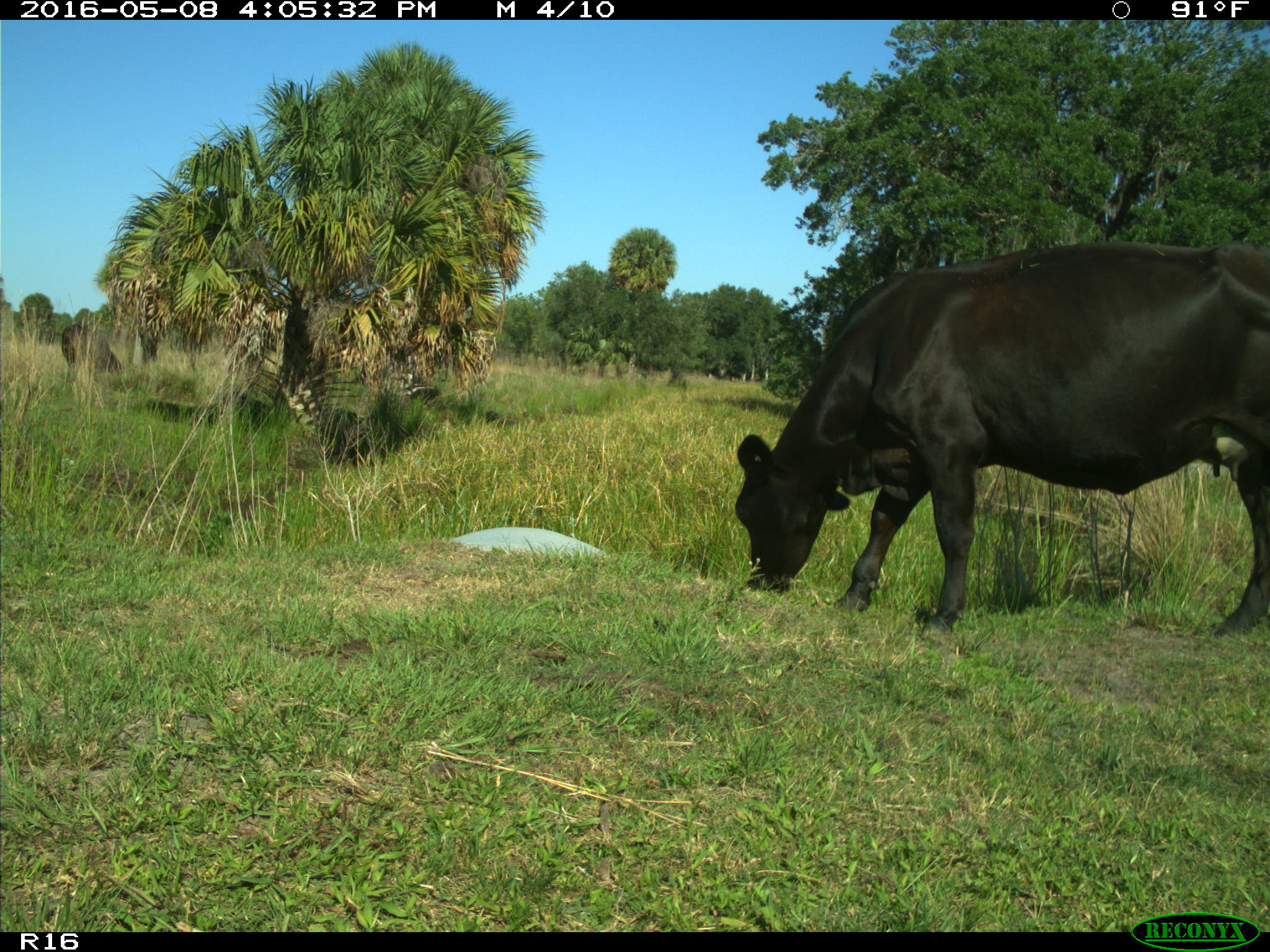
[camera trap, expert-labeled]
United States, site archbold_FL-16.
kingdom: Animalia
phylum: Chordata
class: Mammalia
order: Artiodactyla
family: Bovidae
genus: Bos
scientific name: Bos taurus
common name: domestic cow